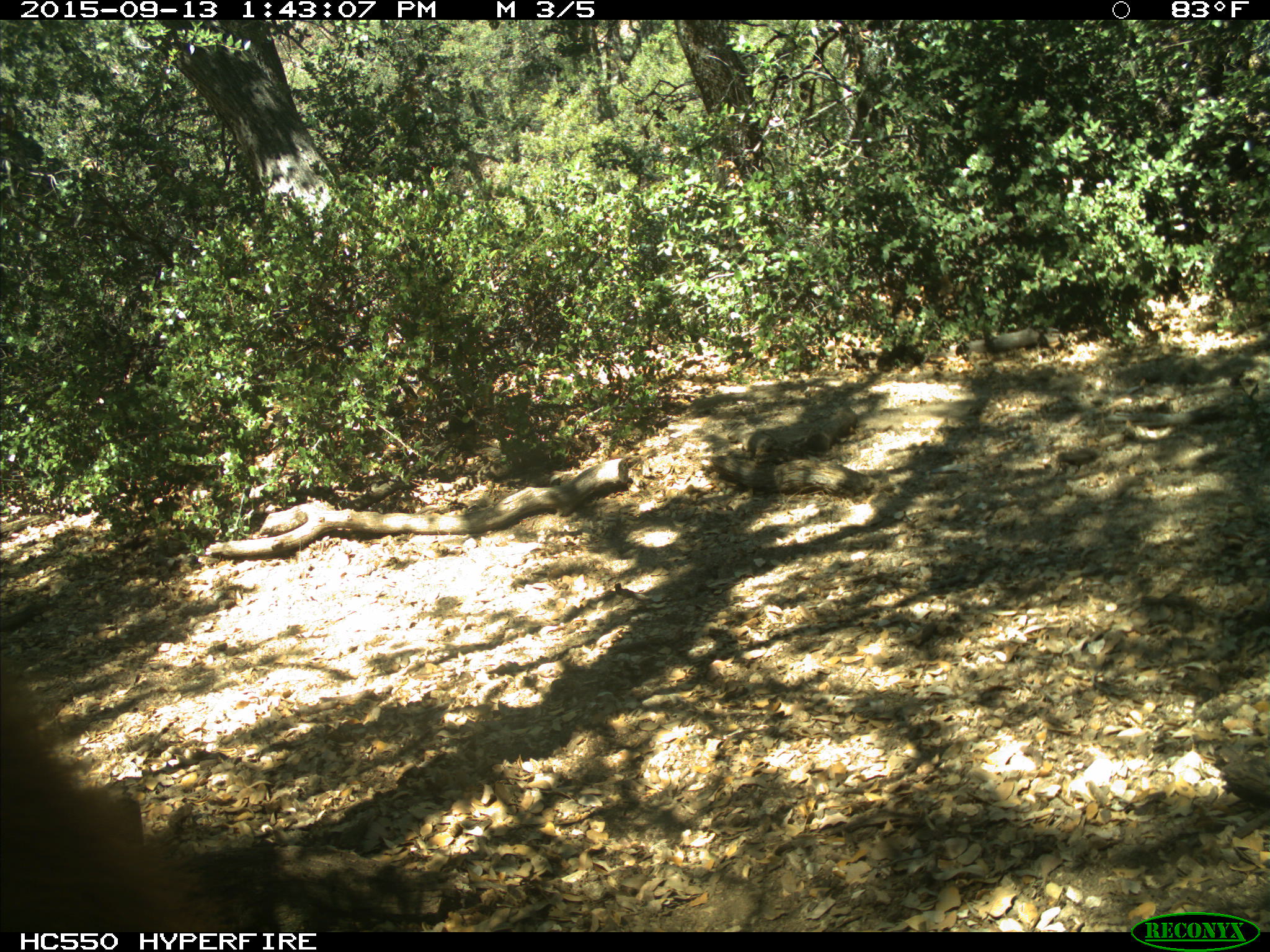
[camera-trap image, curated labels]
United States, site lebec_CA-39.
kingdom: Animalia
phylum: Chordata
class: Mammalia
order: Carnivora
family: Ursidae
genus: Ursus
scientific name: Ursus americanus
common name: american black bear